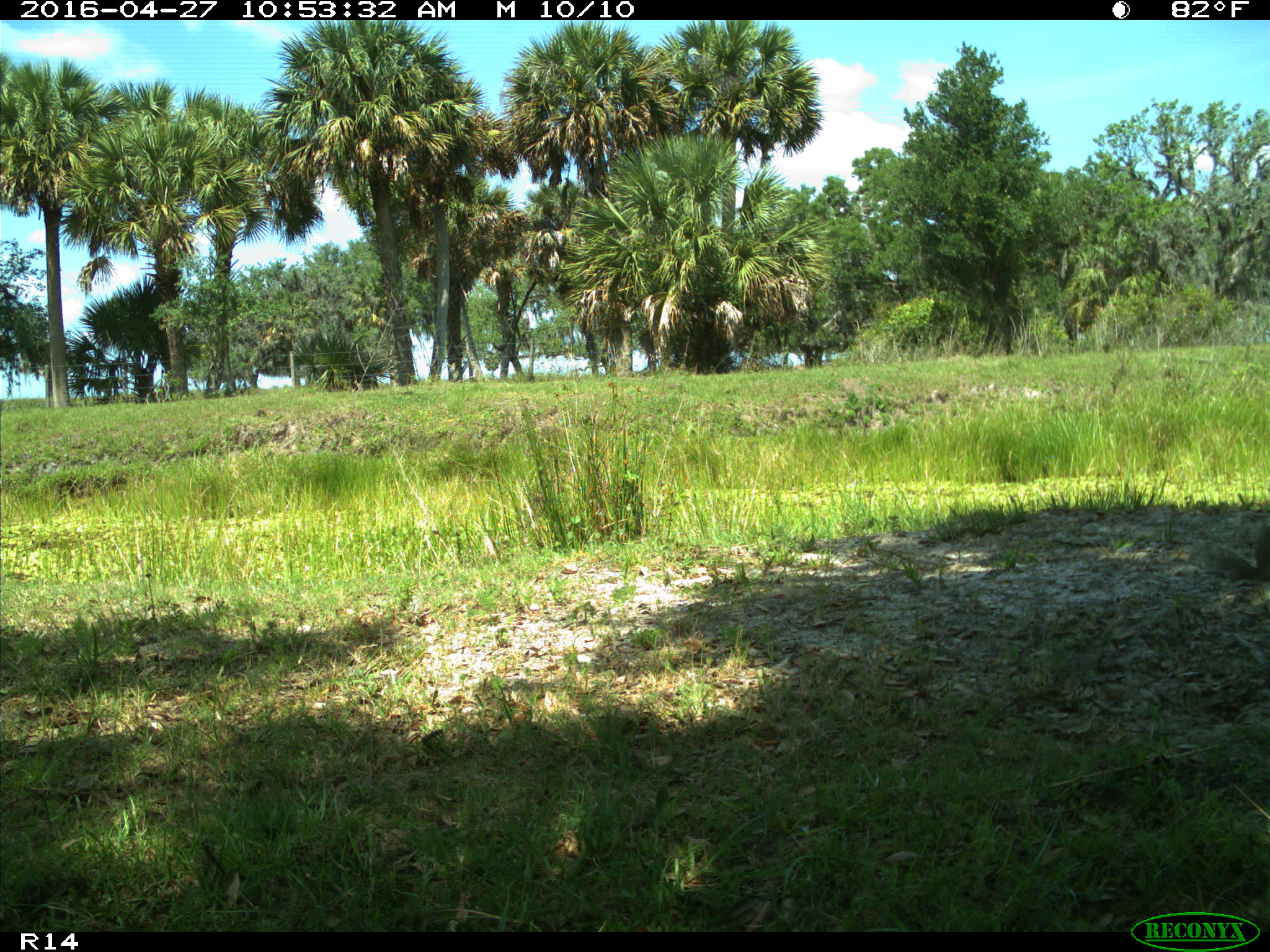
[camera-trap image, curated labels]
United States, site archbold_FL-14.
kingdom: Animalia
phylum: Chordata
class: Mammalia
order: Rodentia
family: Sciuridae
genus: Sciurus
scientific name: Sciurus carolinensis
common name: eastern gray squirrel